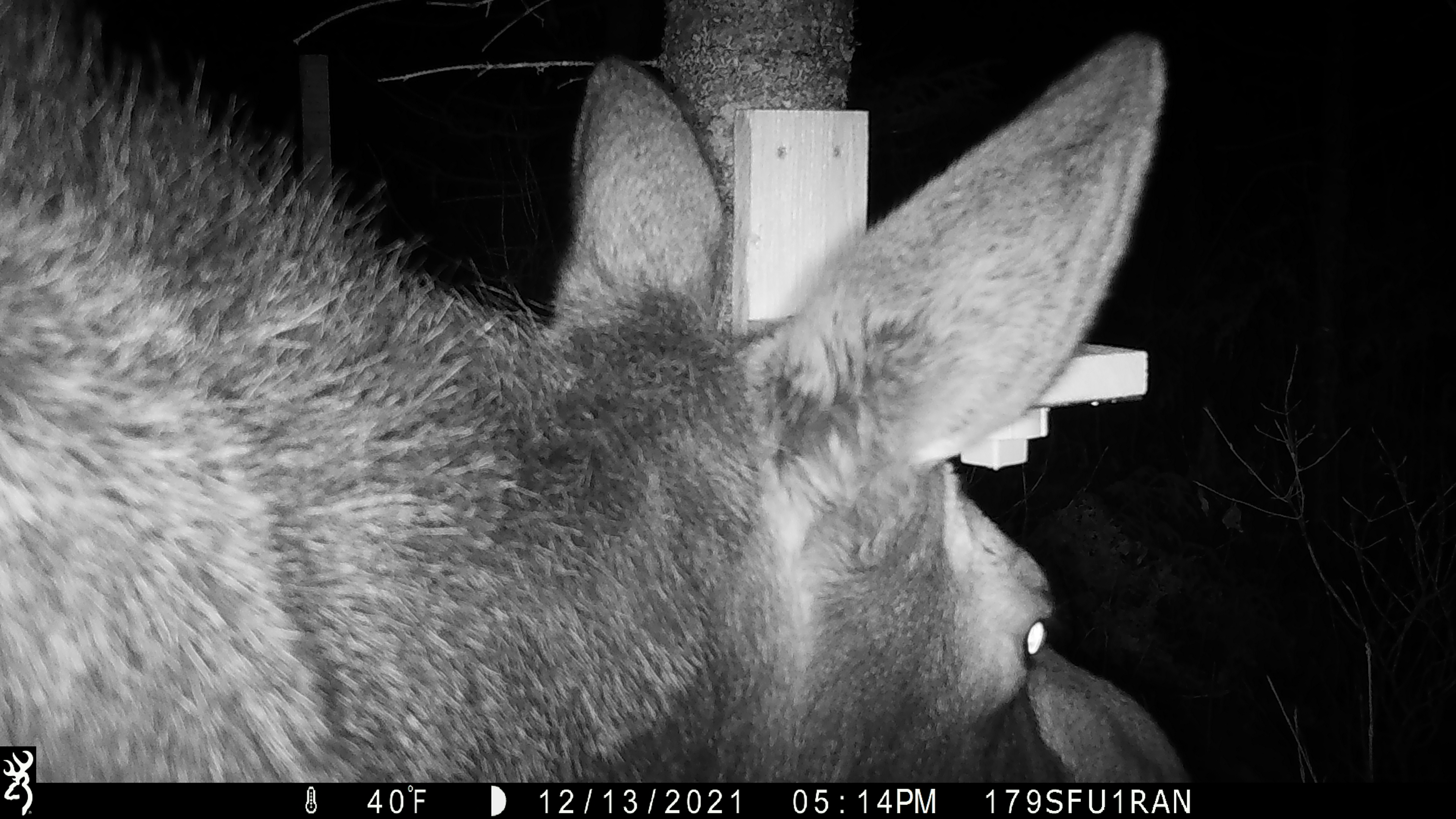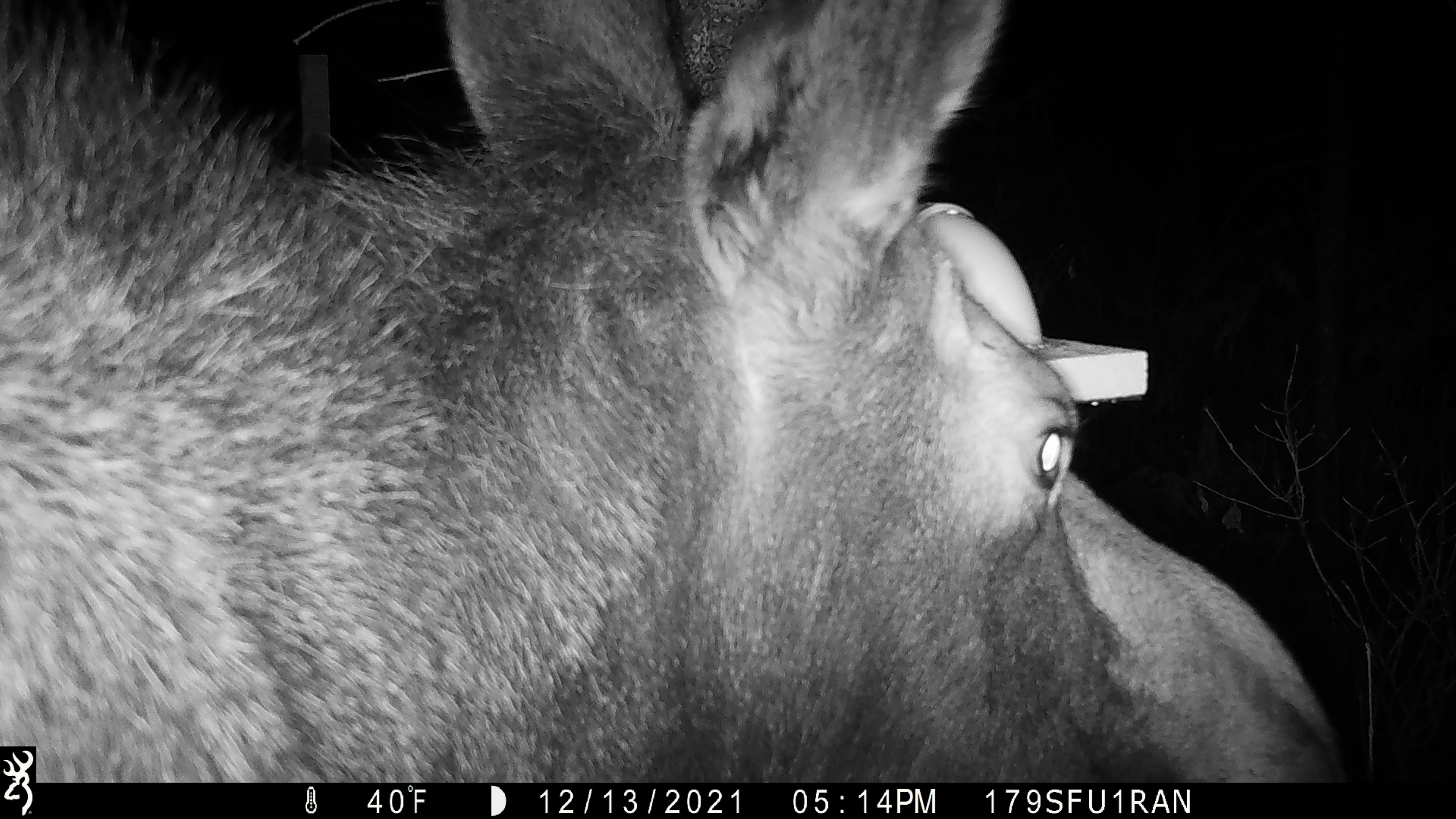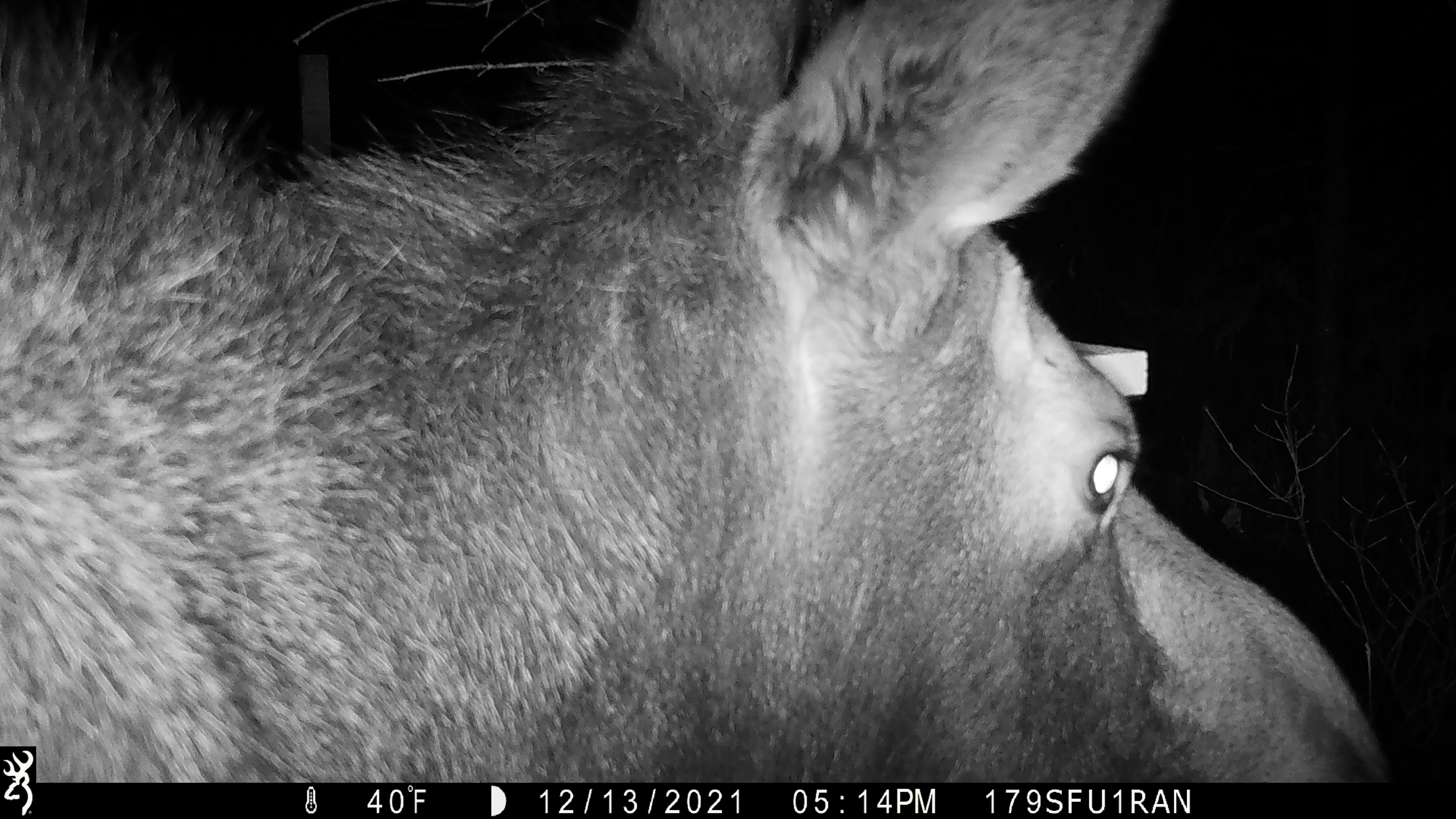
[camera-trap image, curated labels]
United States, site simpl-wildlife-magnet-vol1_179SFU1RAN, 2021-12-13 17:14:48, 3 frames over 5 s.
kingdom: Animalia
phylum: Chordata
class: Mammalia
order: Artiodactyla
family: Cervidae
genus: Alces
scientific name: Alces alces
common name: moose